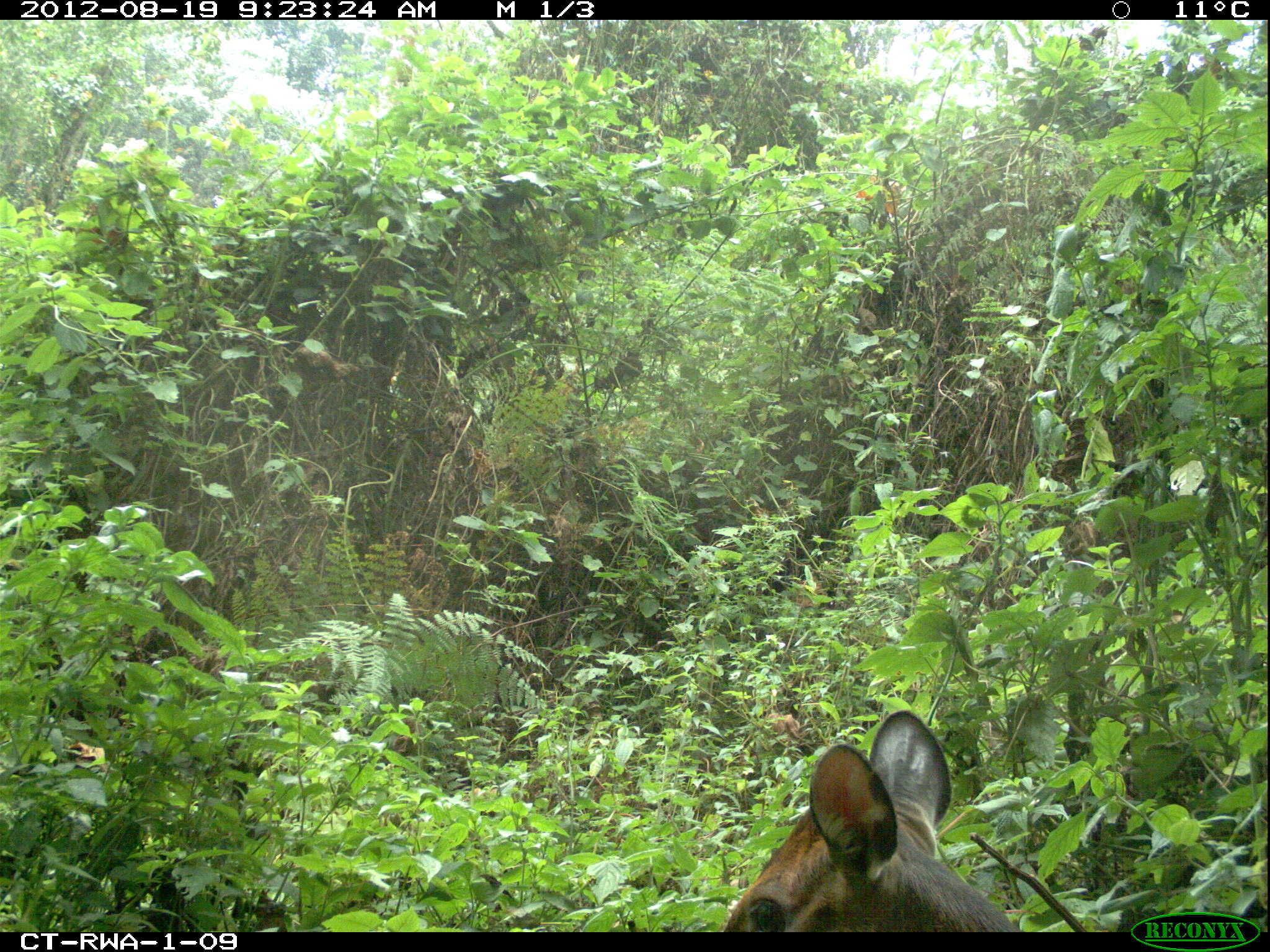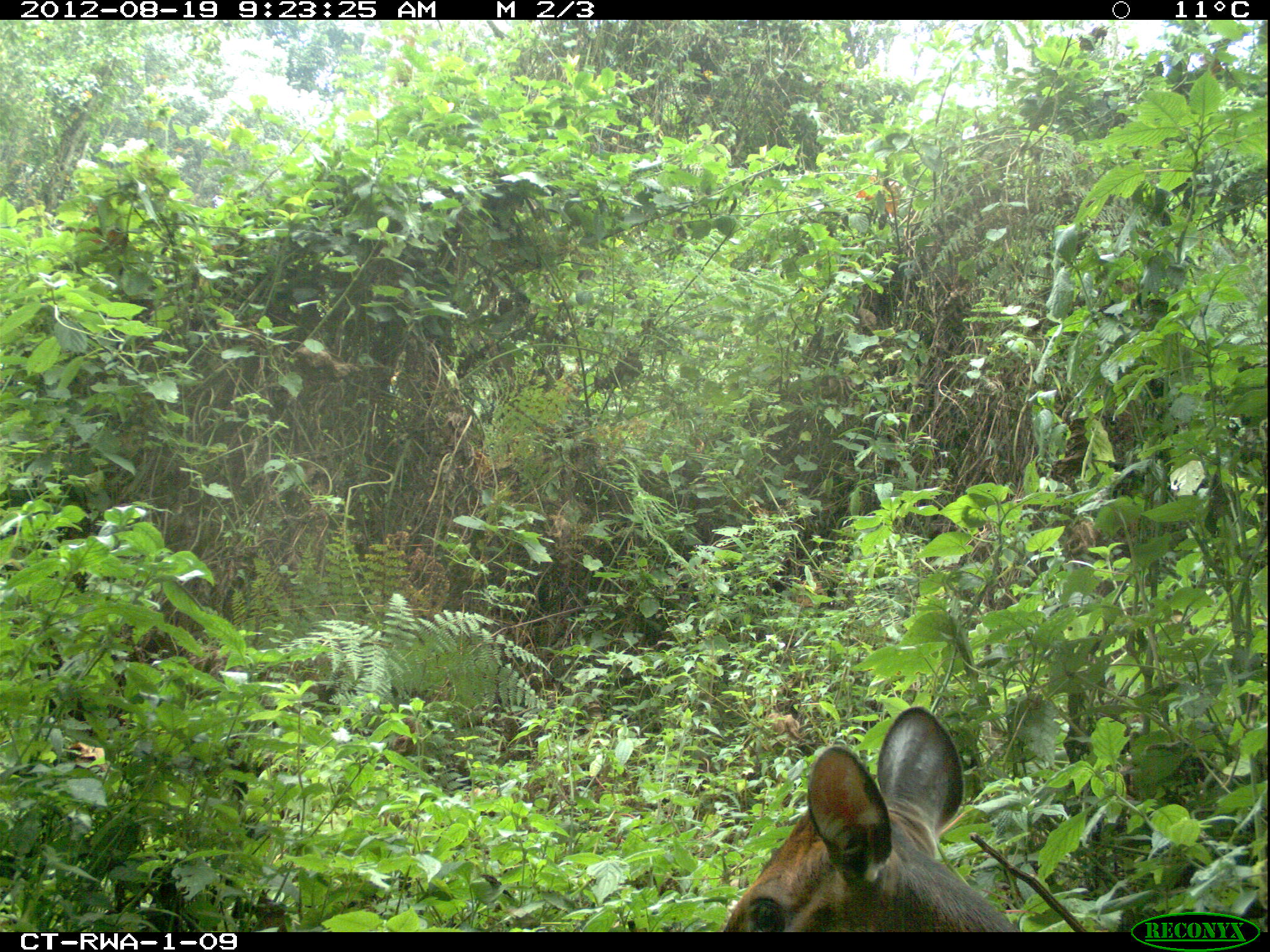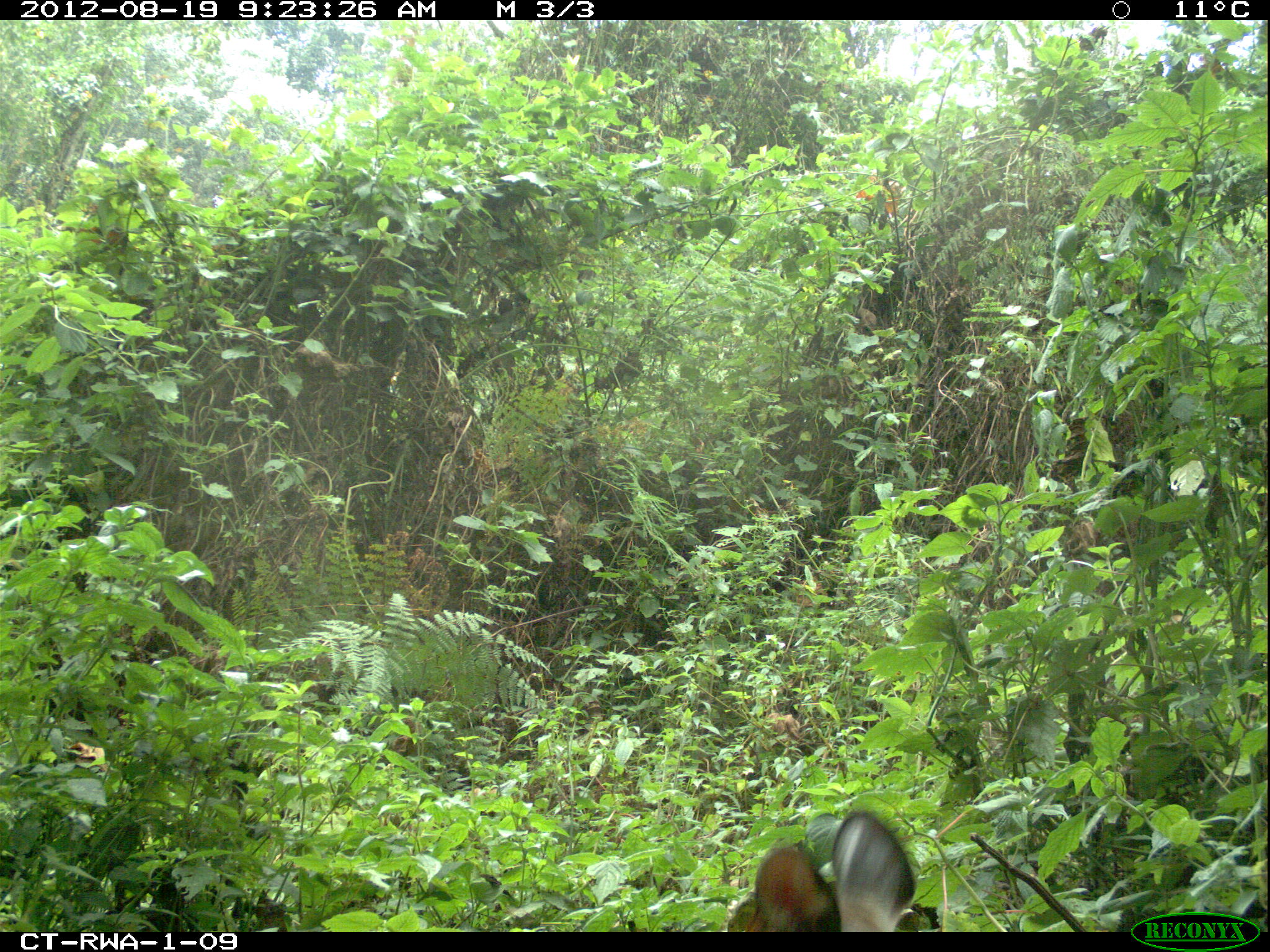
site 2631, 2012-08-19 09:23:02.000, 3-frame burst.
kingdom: Animalia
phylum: Chordata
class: Mammalia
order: Artiodactyla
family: Bovidae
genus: Cephalophus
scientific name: Cephalophus nigrifrons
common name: black-fronted duiker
Cephalophus nigrifrons (black-fronted duiker), count 1.